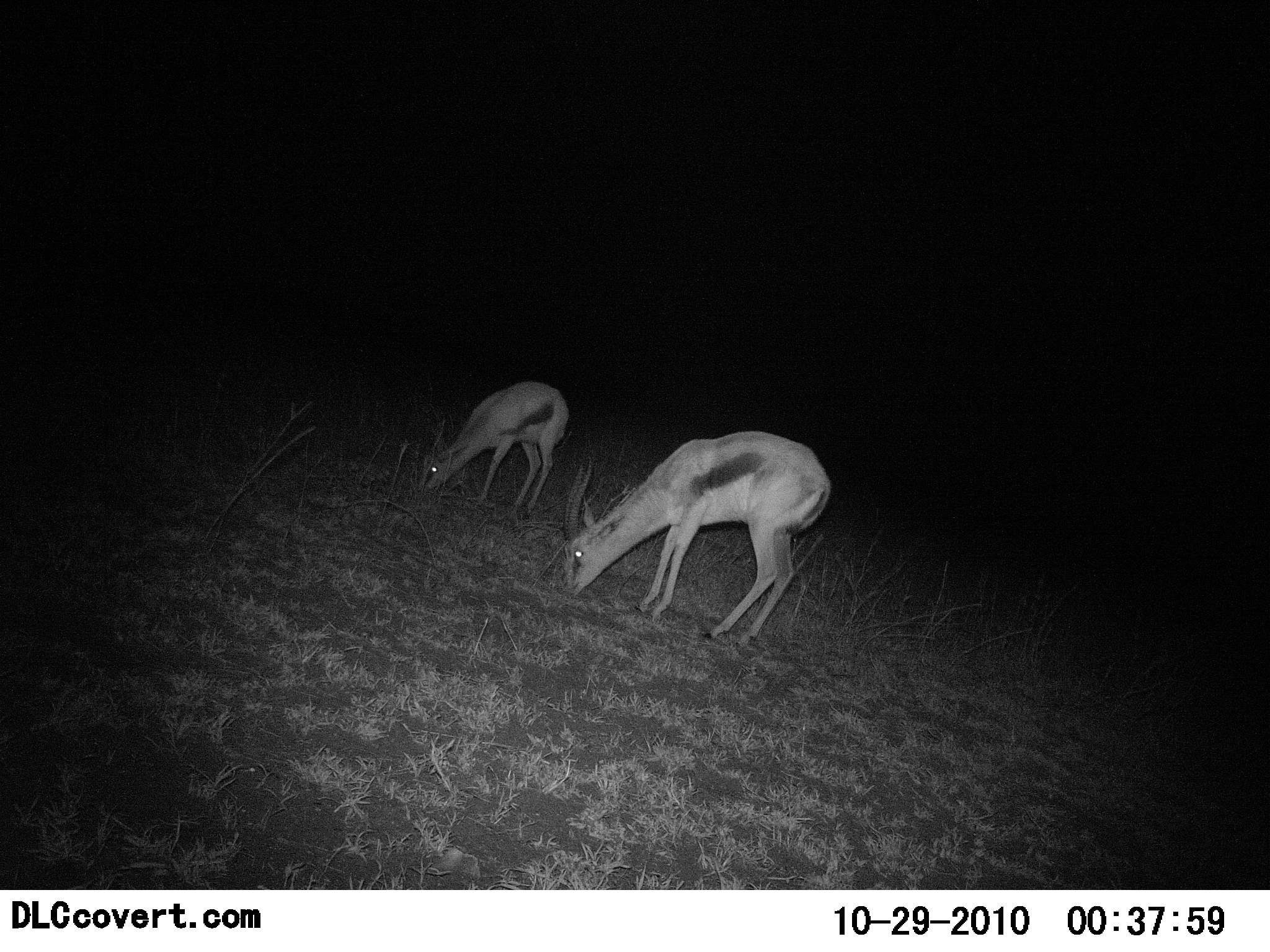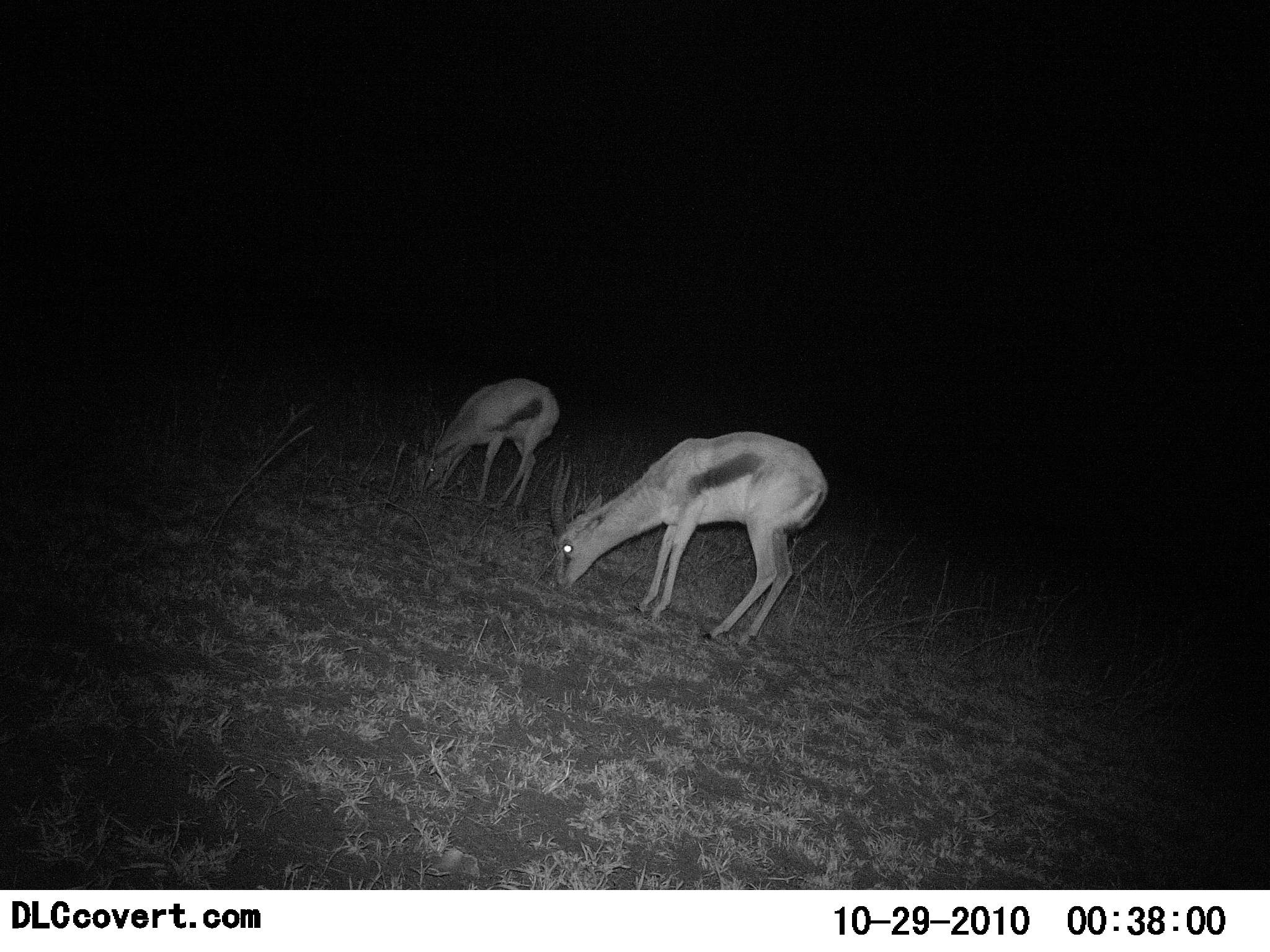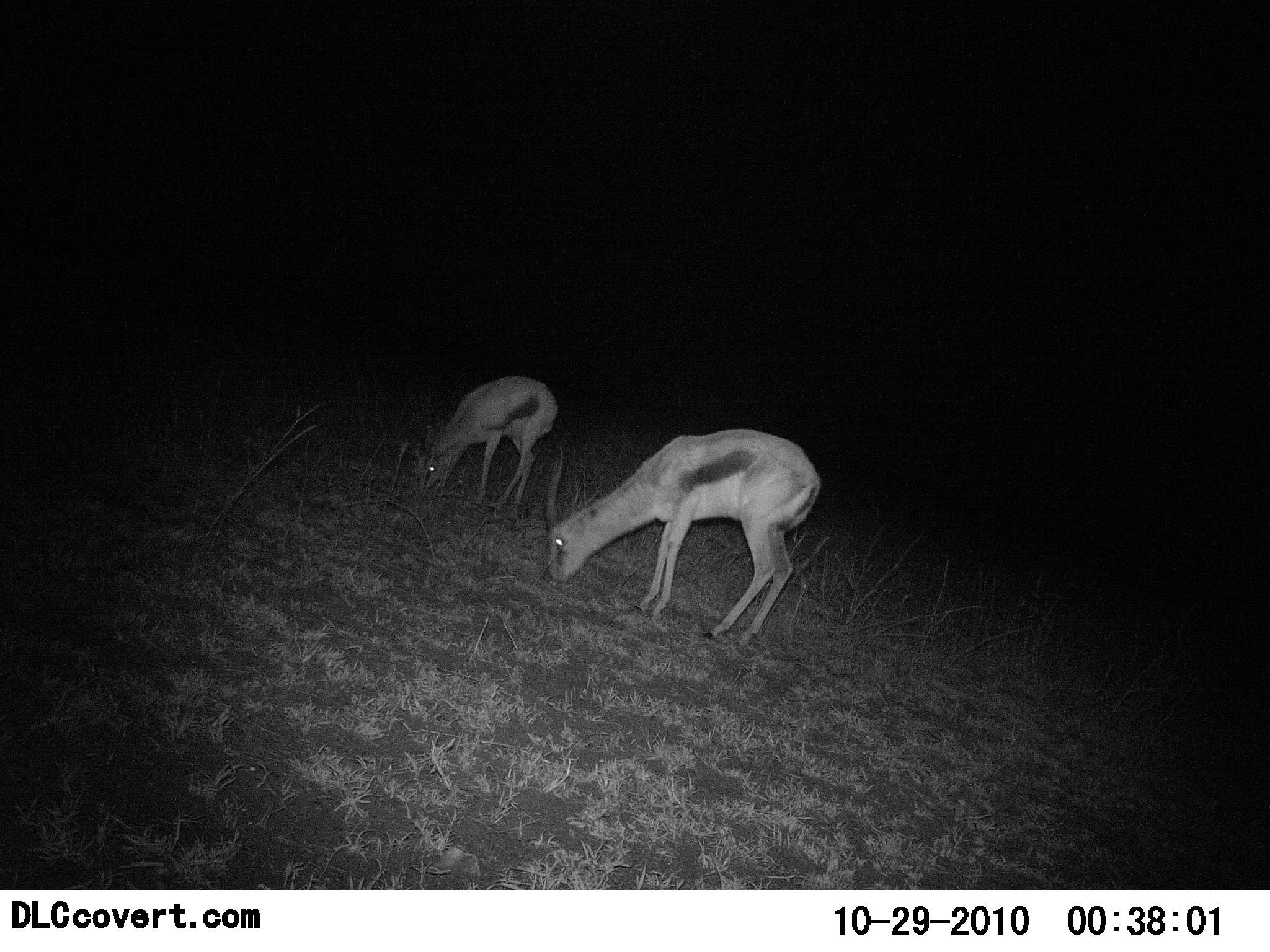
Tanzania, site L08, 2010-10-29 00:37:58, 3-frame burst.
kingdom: Animalia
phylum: Chordata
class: Mammalia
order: Artiodactyla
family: Bovidae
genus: Eudorcas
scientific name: Eudorcas thomsonii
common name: thomson's gazelle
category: gazellethomsons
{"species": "gazellethomsons (thomson's gazelle) (Eudorcas thomsonii)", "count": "2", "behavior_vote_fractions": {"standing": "29%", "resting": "0%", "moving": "0%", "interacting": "0%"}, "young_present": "6%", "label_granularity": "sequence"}